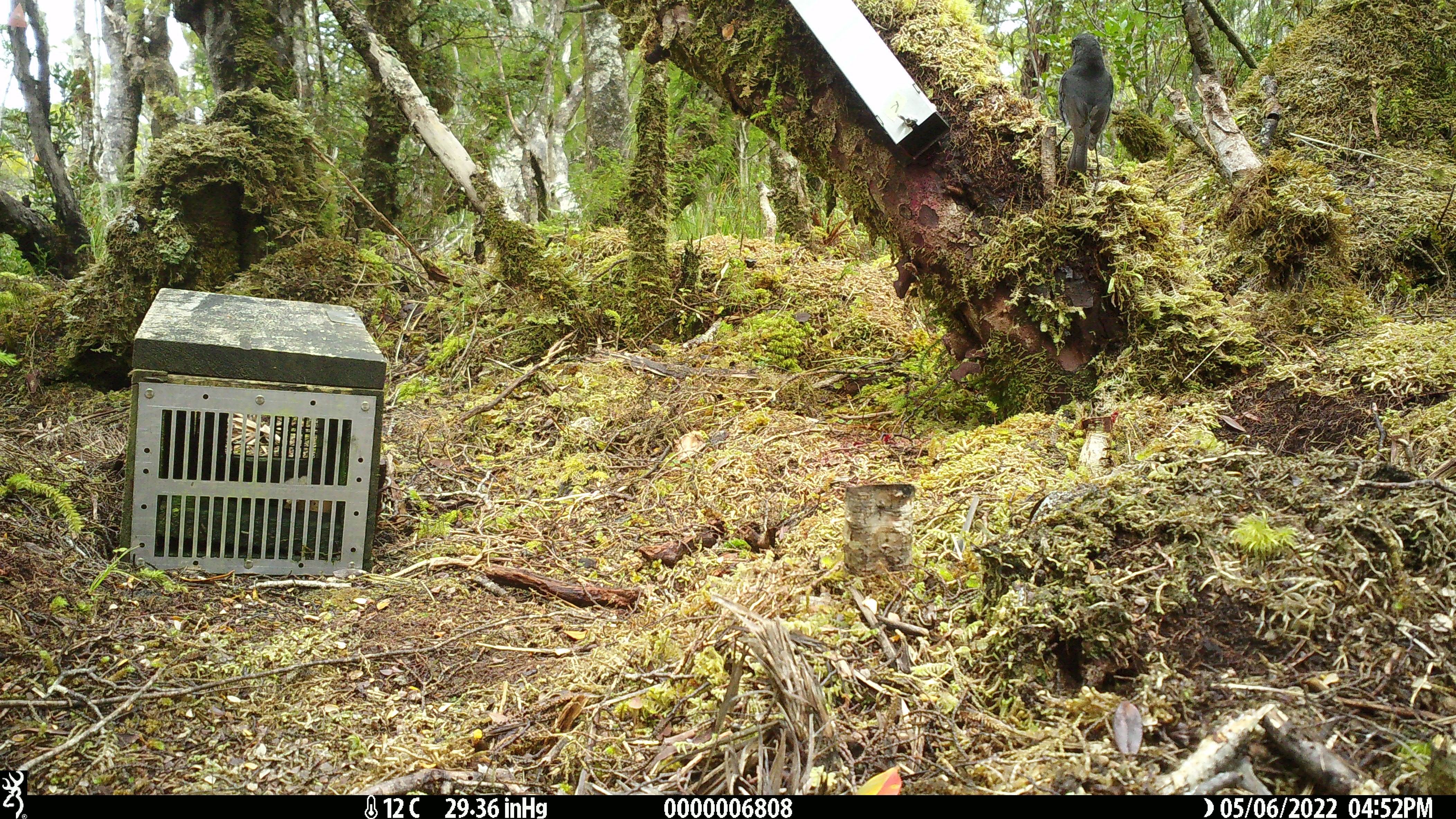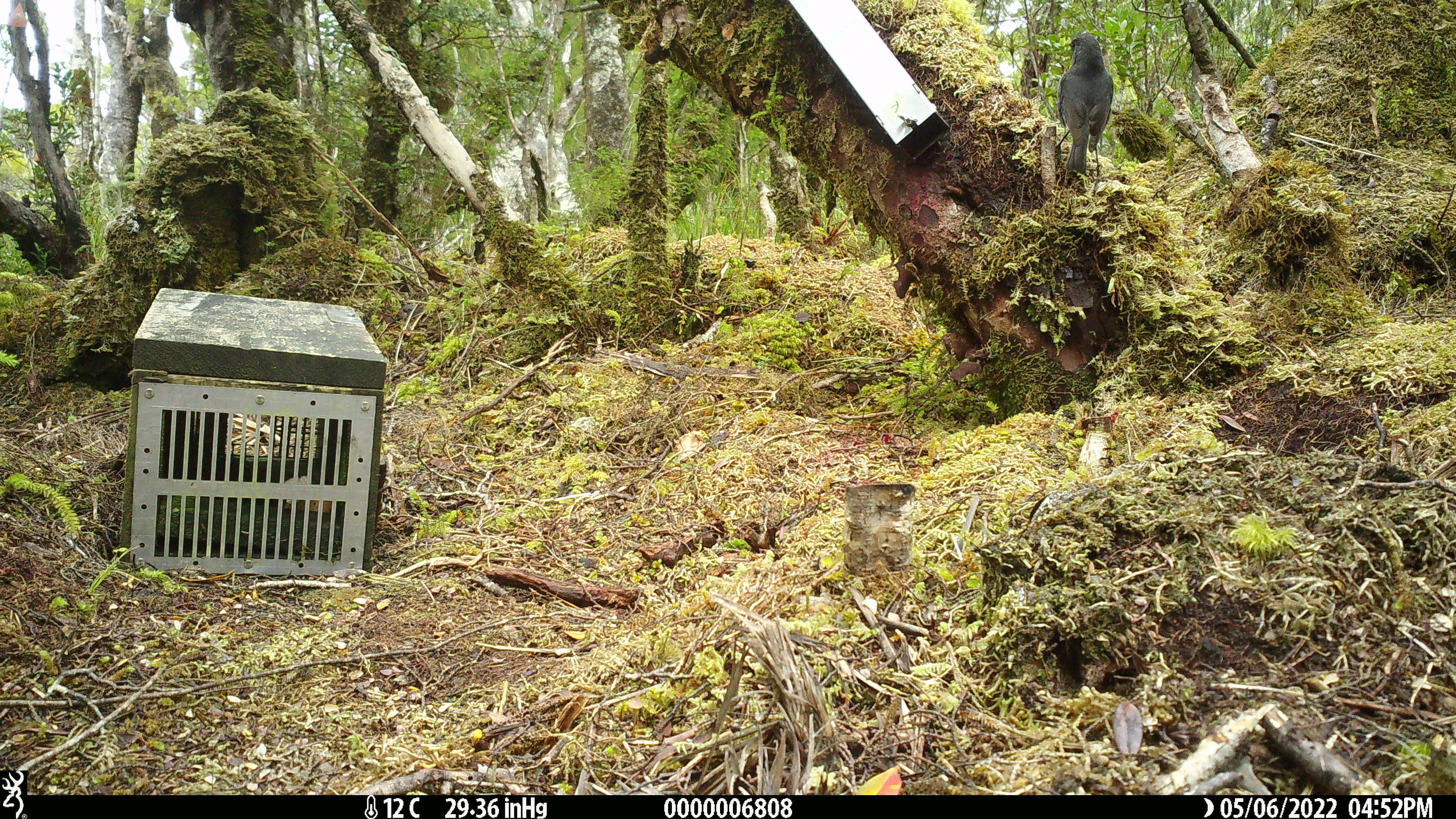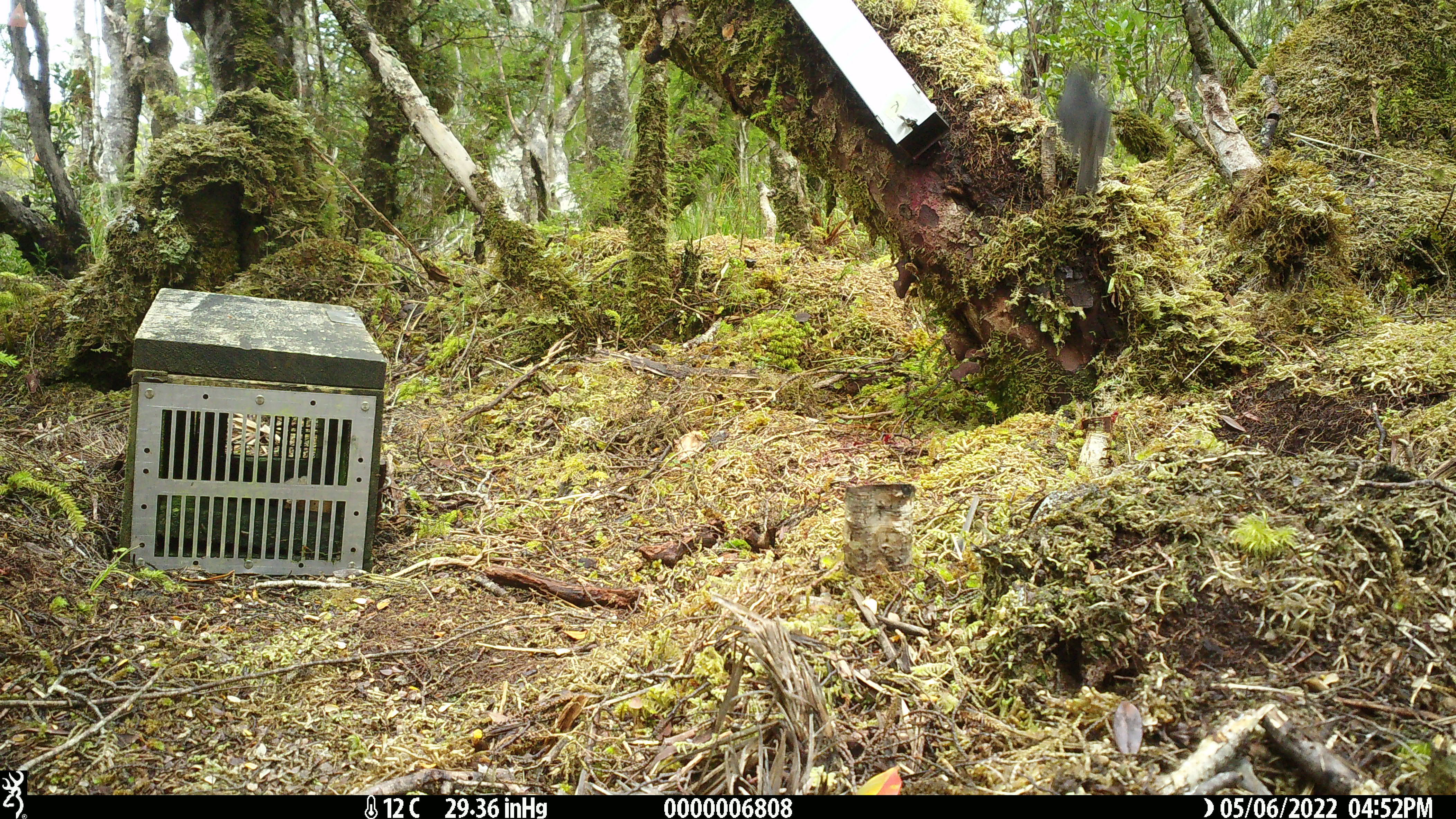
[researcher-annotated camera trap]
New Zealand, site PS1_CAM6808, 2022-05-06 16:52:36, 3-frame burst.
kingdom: Animalia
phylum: Chordata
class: Aves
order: Passeriformes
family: Petroicidae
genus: Petroica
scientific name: Petroica australis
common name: new zealand robin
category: robin